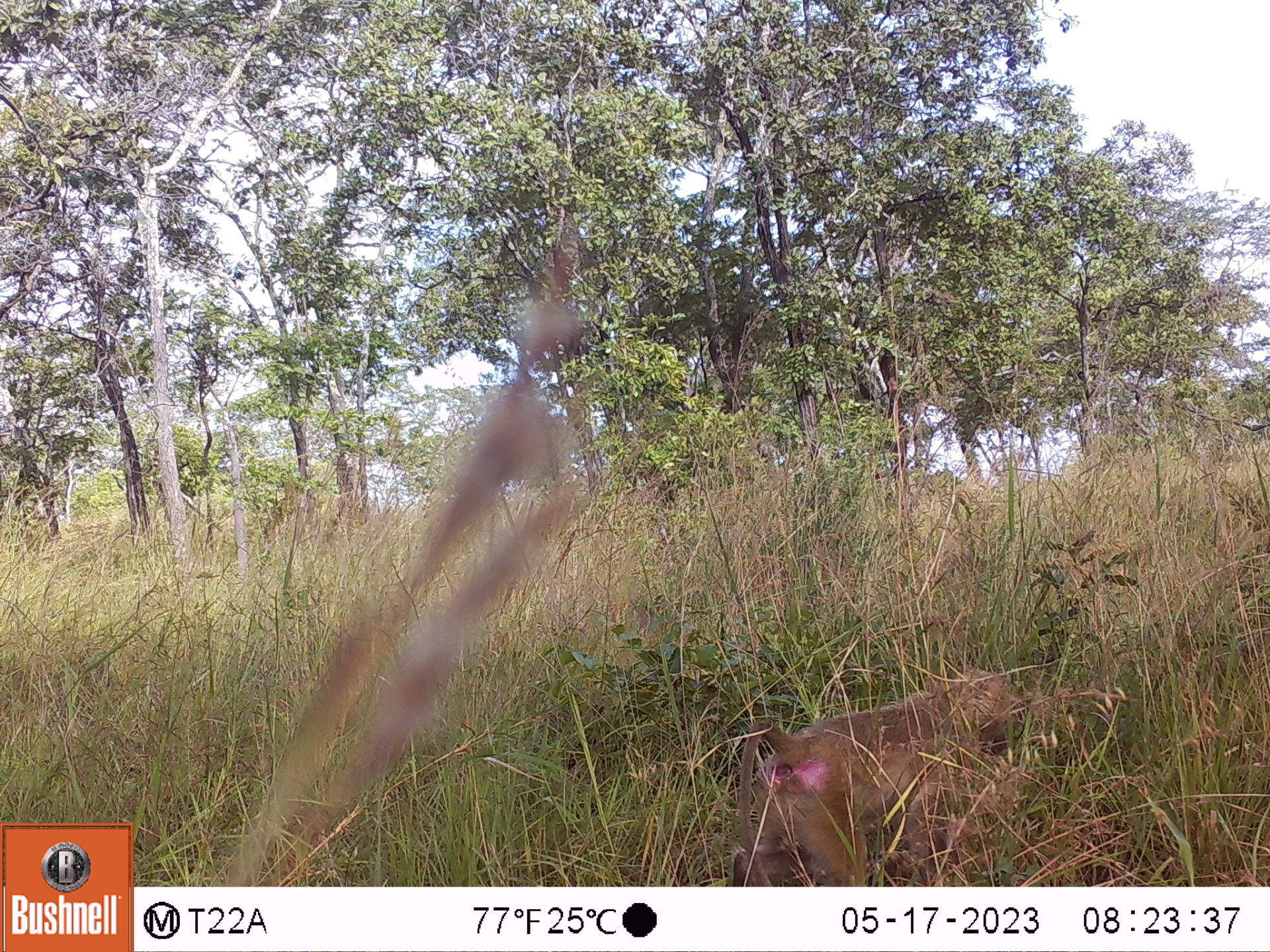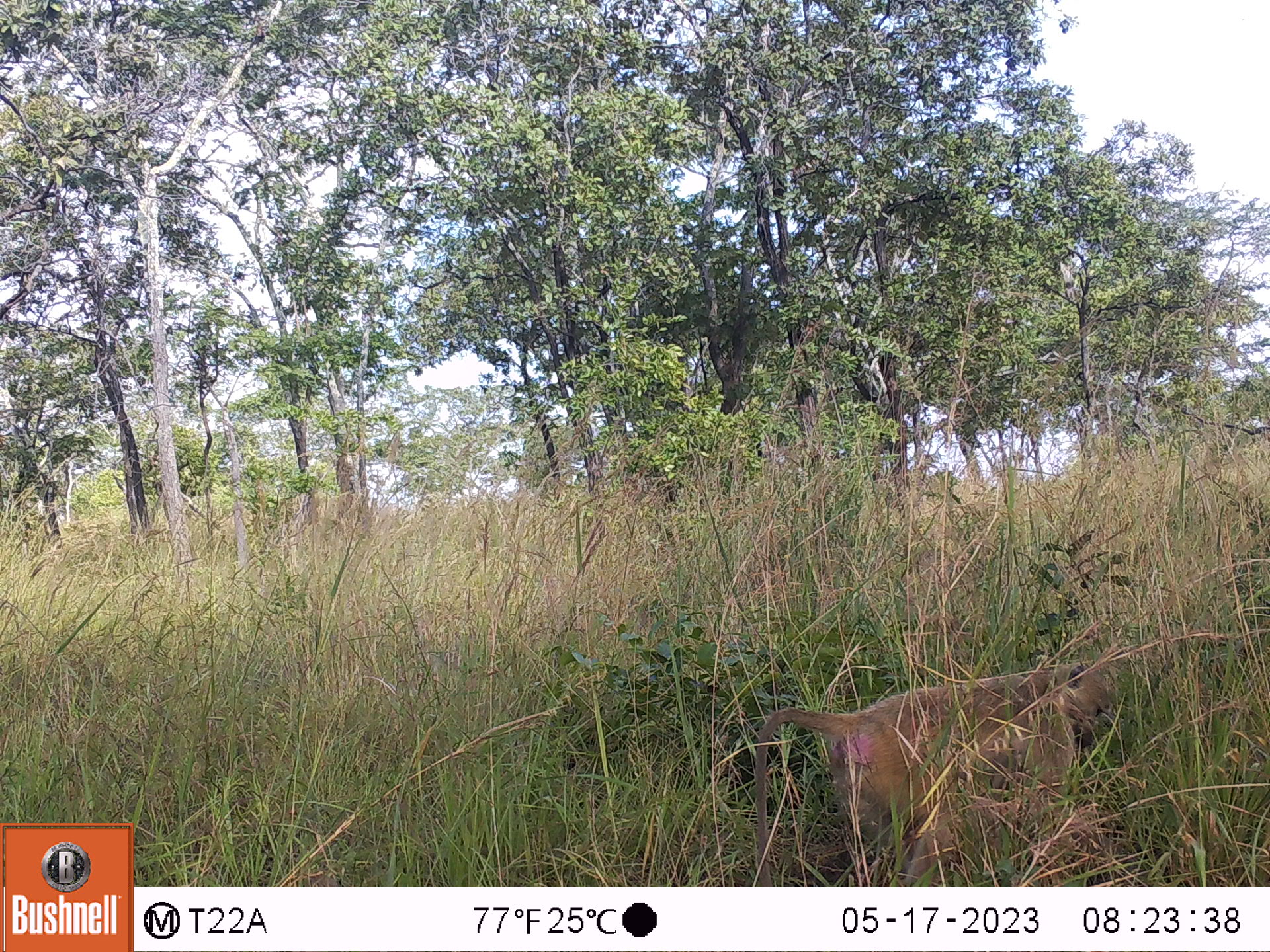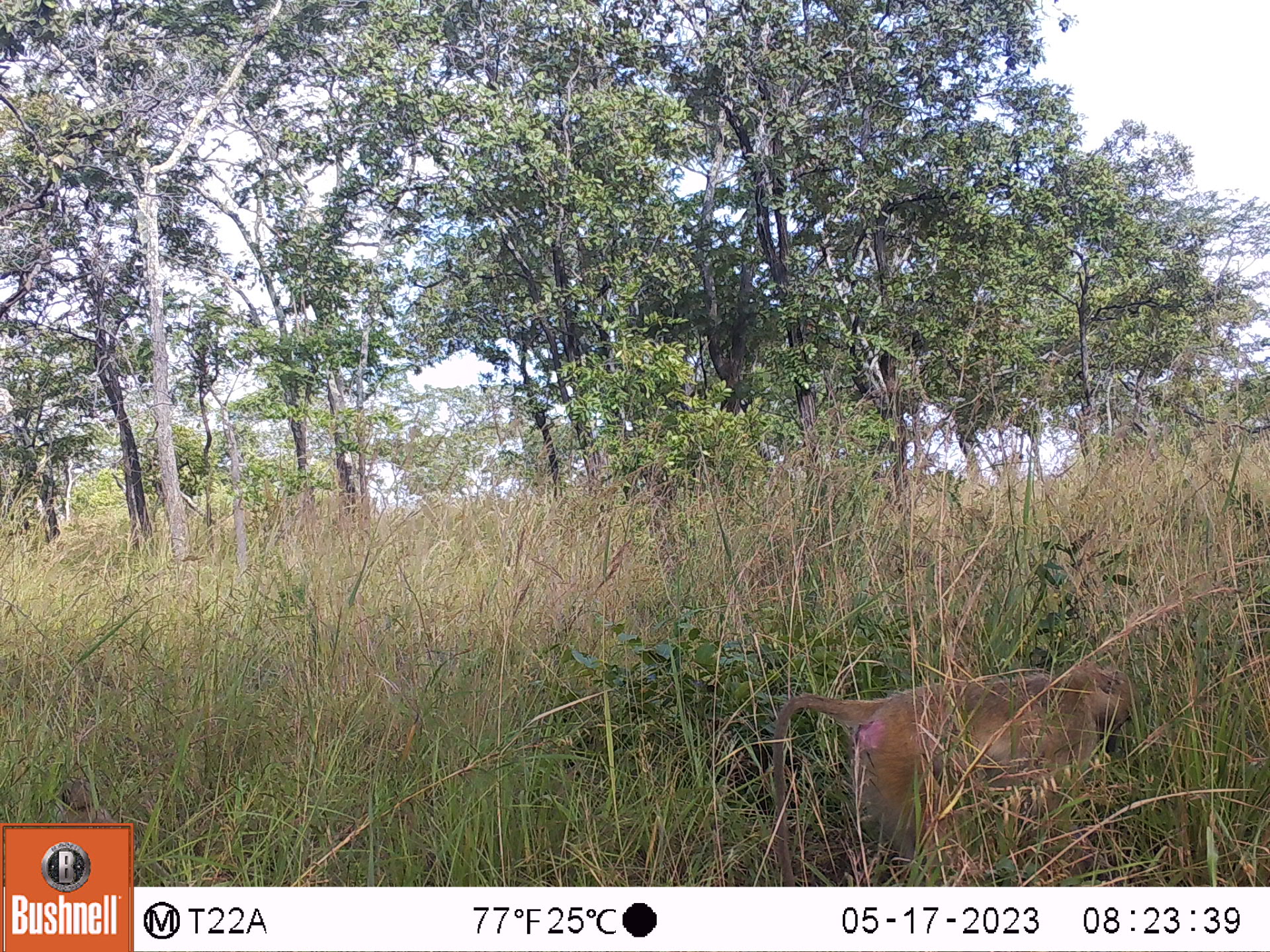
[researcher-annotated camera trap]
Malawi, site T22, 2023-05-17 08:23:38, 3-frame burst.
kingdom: Animalia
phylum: Chordata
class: Mammalia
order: Primates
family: Cercopithecidae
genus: Papio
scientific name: Papio cynocephalus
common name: yellow baboon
Yellow baboon (Papio cynocephalus), count 1.